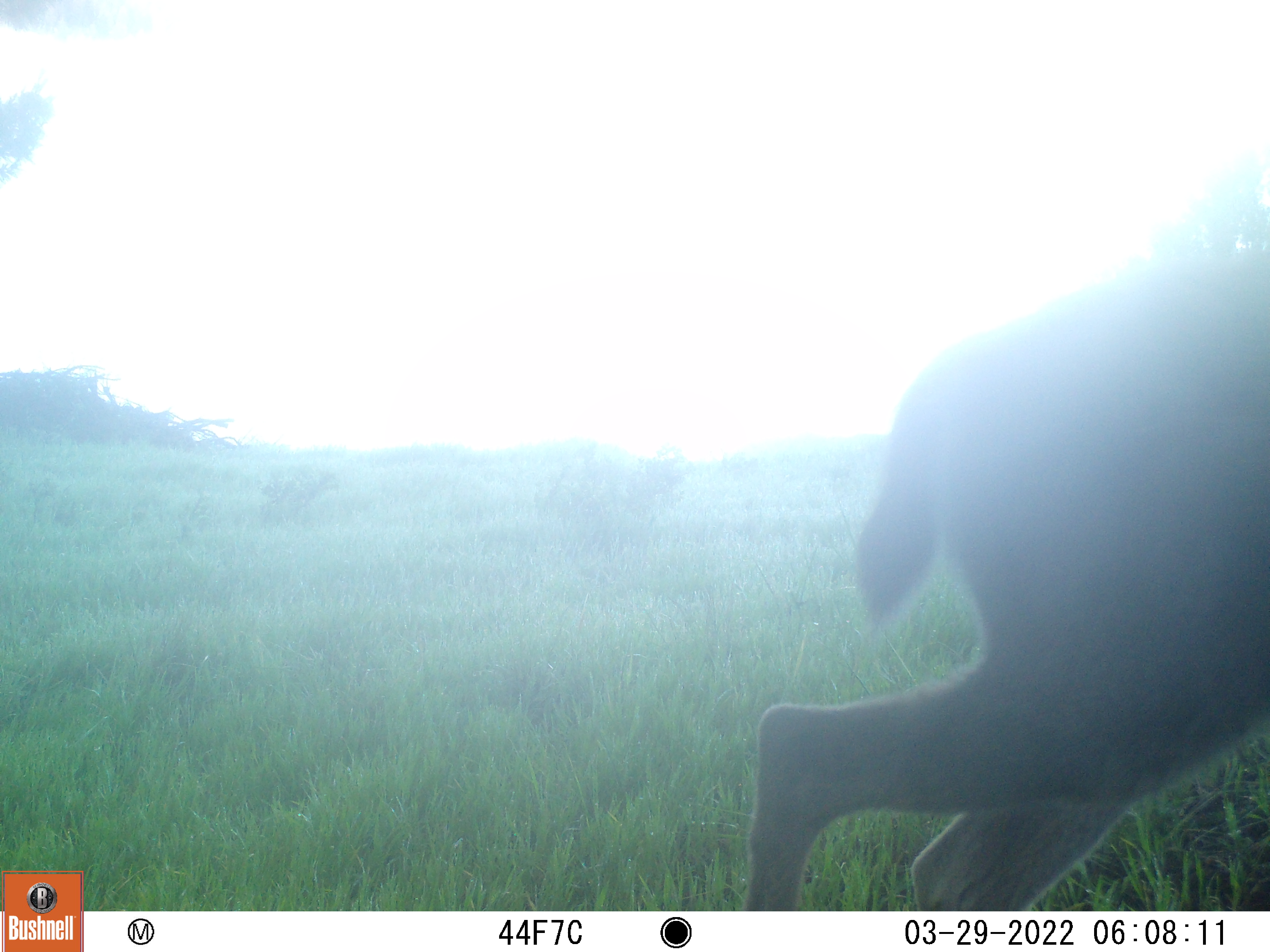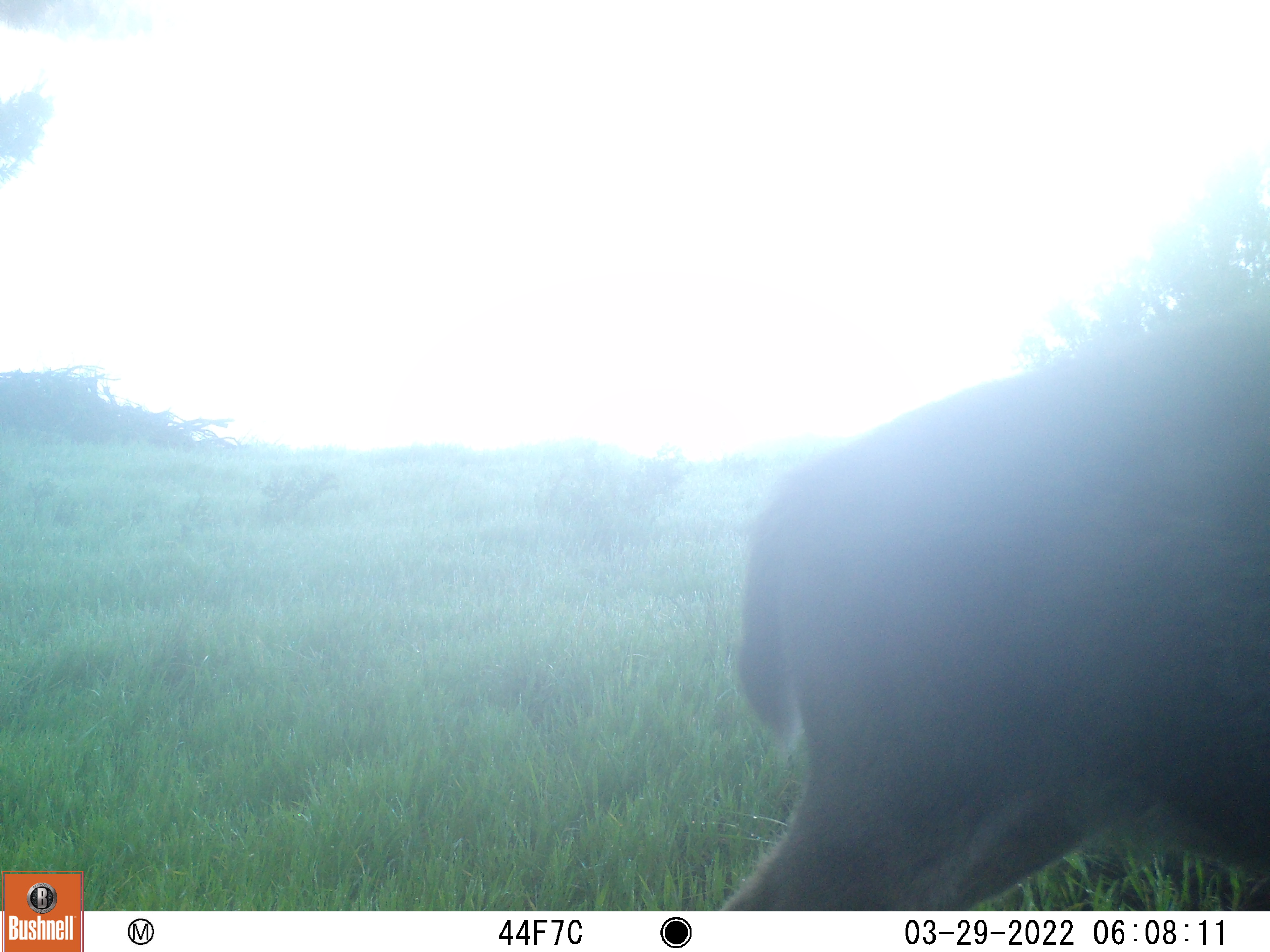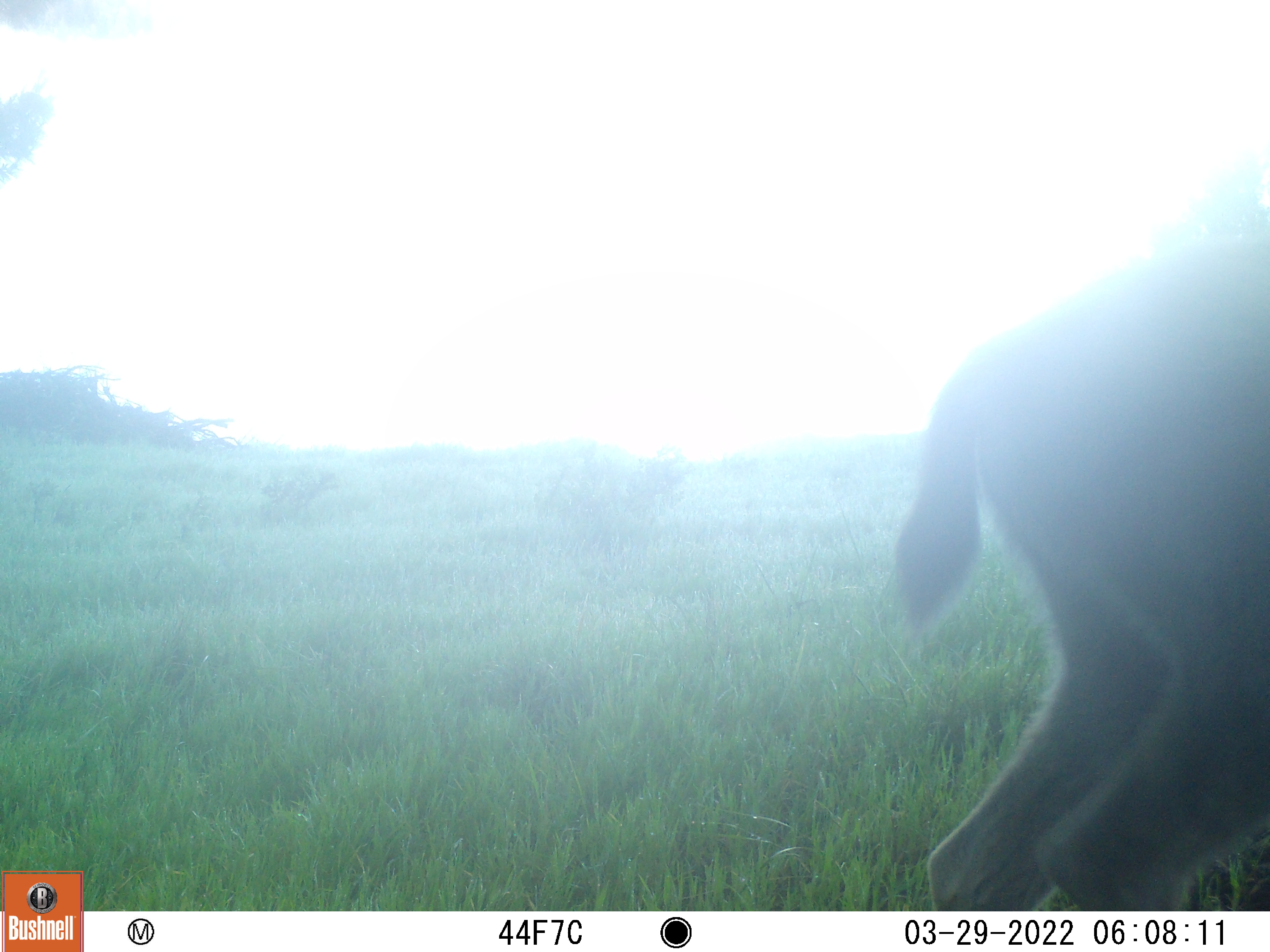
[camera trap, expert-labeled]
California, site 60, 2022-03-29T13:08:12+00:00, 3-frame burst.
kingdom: Animalia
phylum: Chordata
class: Mammalia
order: Artiodactyla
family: Cervidae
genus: Odocoileus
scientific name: Odocoileus hemionus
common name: mule deer